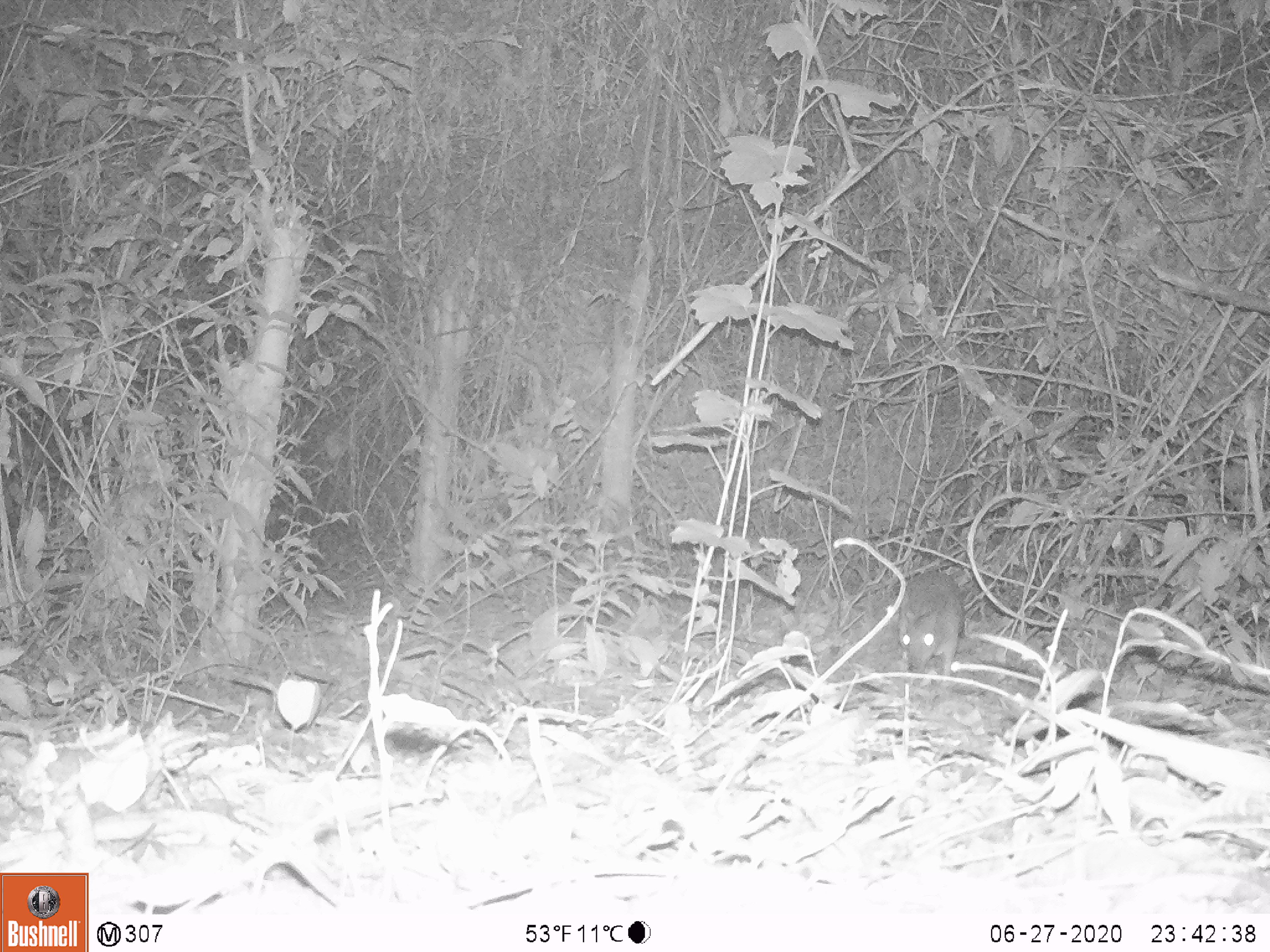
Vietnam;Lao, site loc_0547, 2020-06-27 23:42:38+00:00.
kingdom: Animalia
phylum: Chordata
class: Mammalia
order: Artiodactyla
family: Tragulidae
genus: Moschiola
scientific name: Moschiola meminna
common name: chevrotain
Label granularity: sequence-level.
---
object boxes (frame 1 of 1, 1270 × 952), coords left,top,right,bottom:
chevrotain: 898,569,964,685